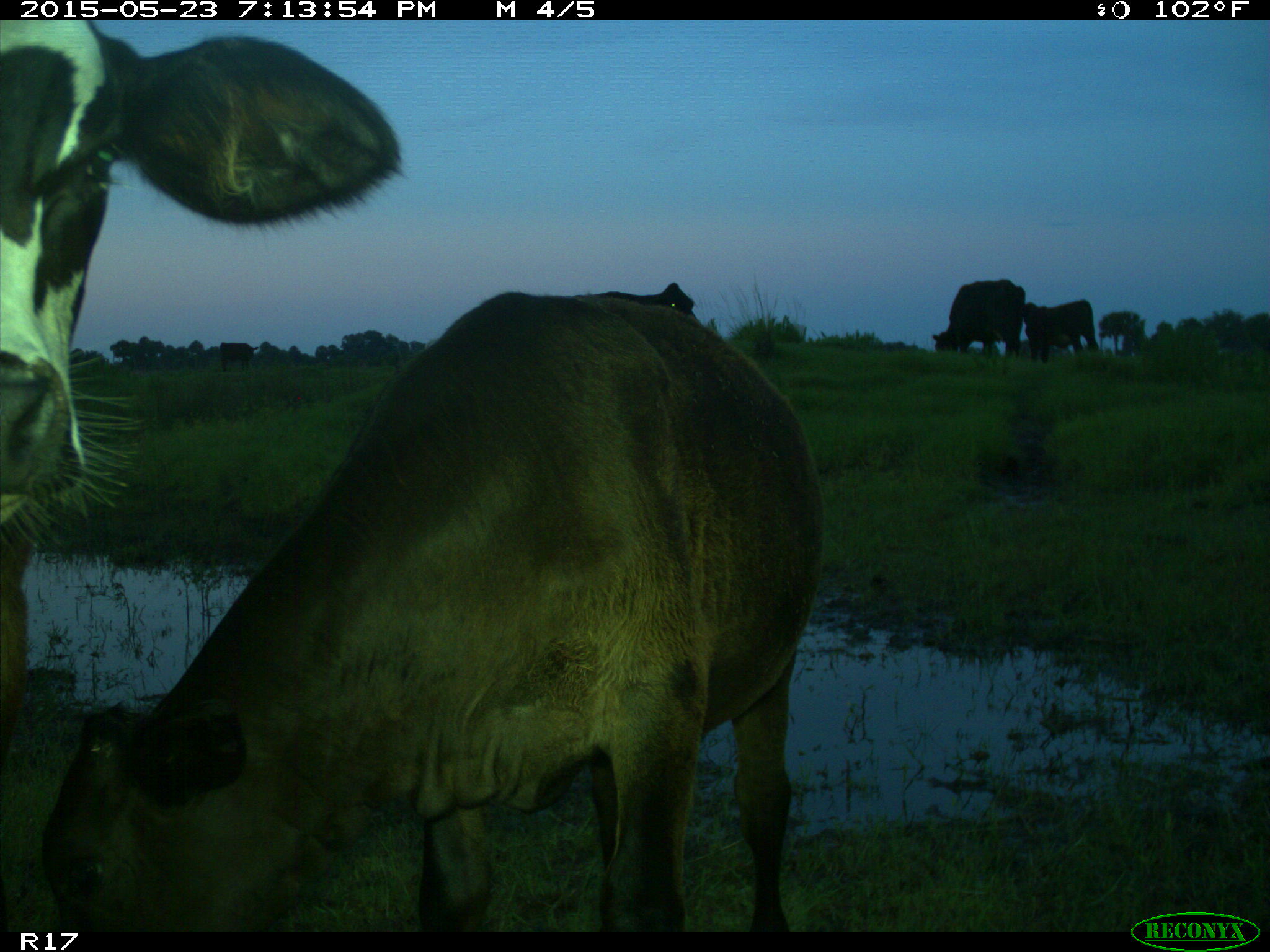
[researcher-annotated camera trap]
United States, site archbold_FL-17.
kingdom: Animalia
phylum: Chordata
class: Mammalia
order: Artiodactyla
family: Bovidae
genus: Bos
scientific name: Bos taurus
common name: domestic cow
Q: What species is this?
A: Bos taurus (domestic cow).